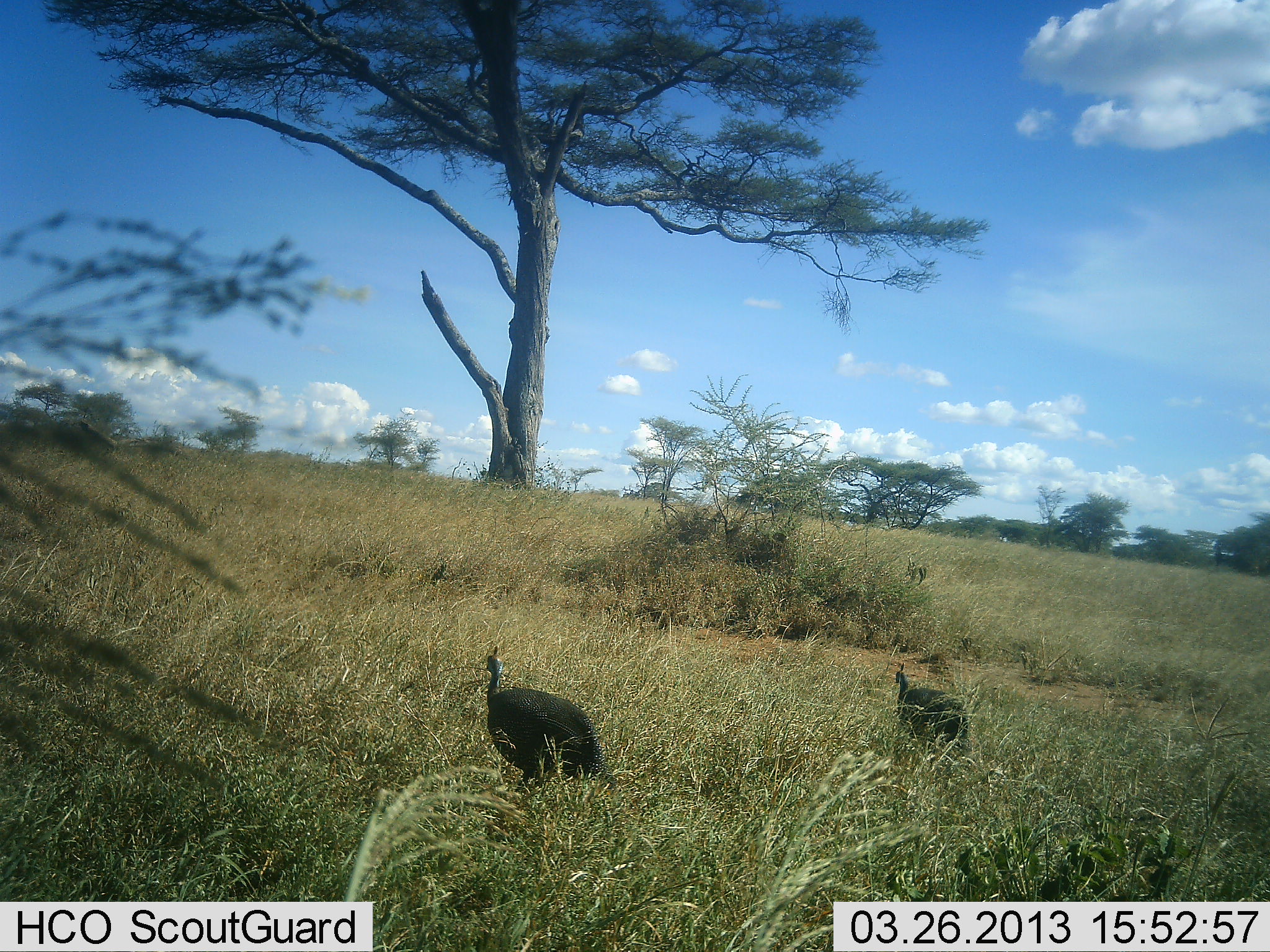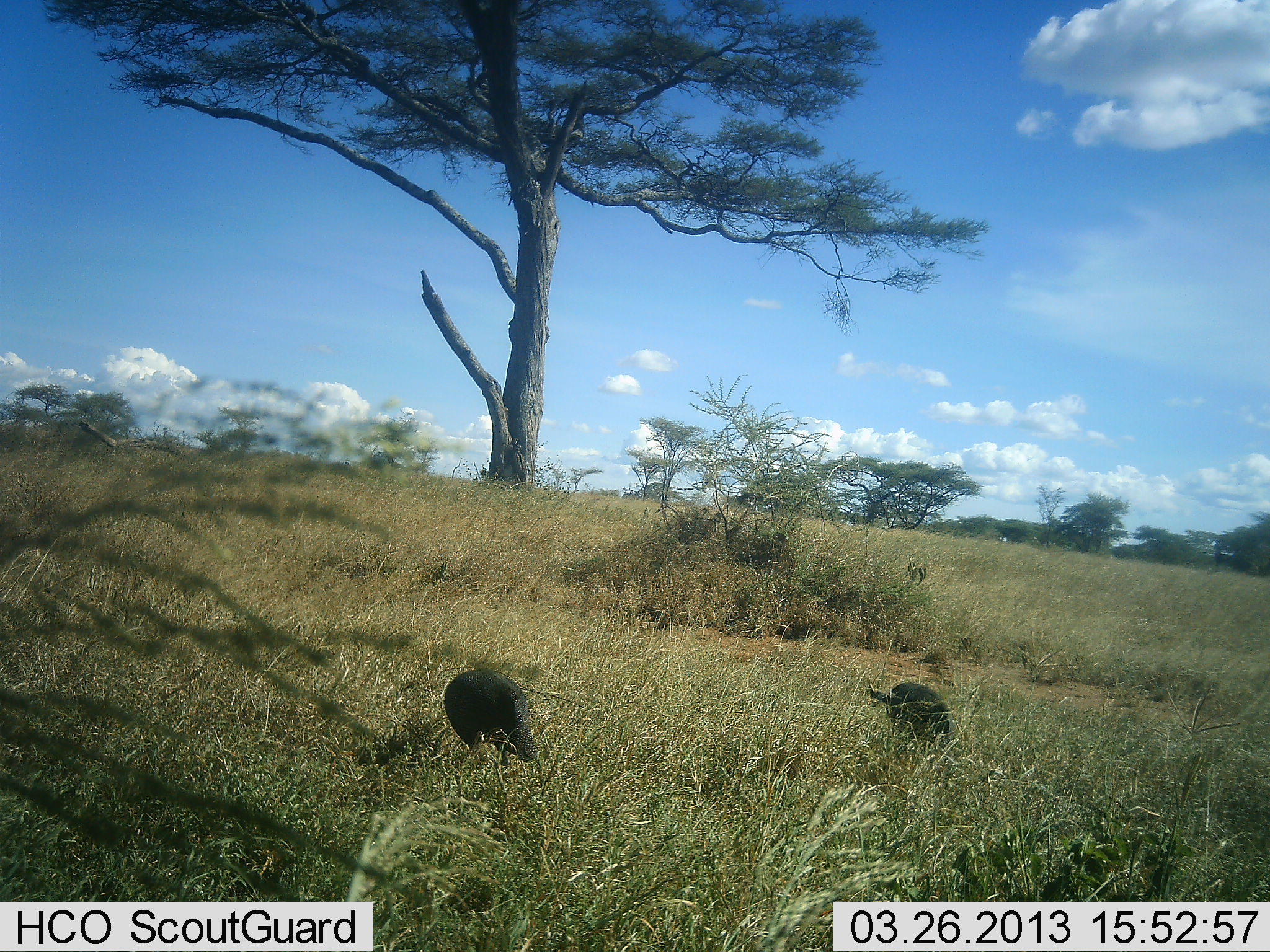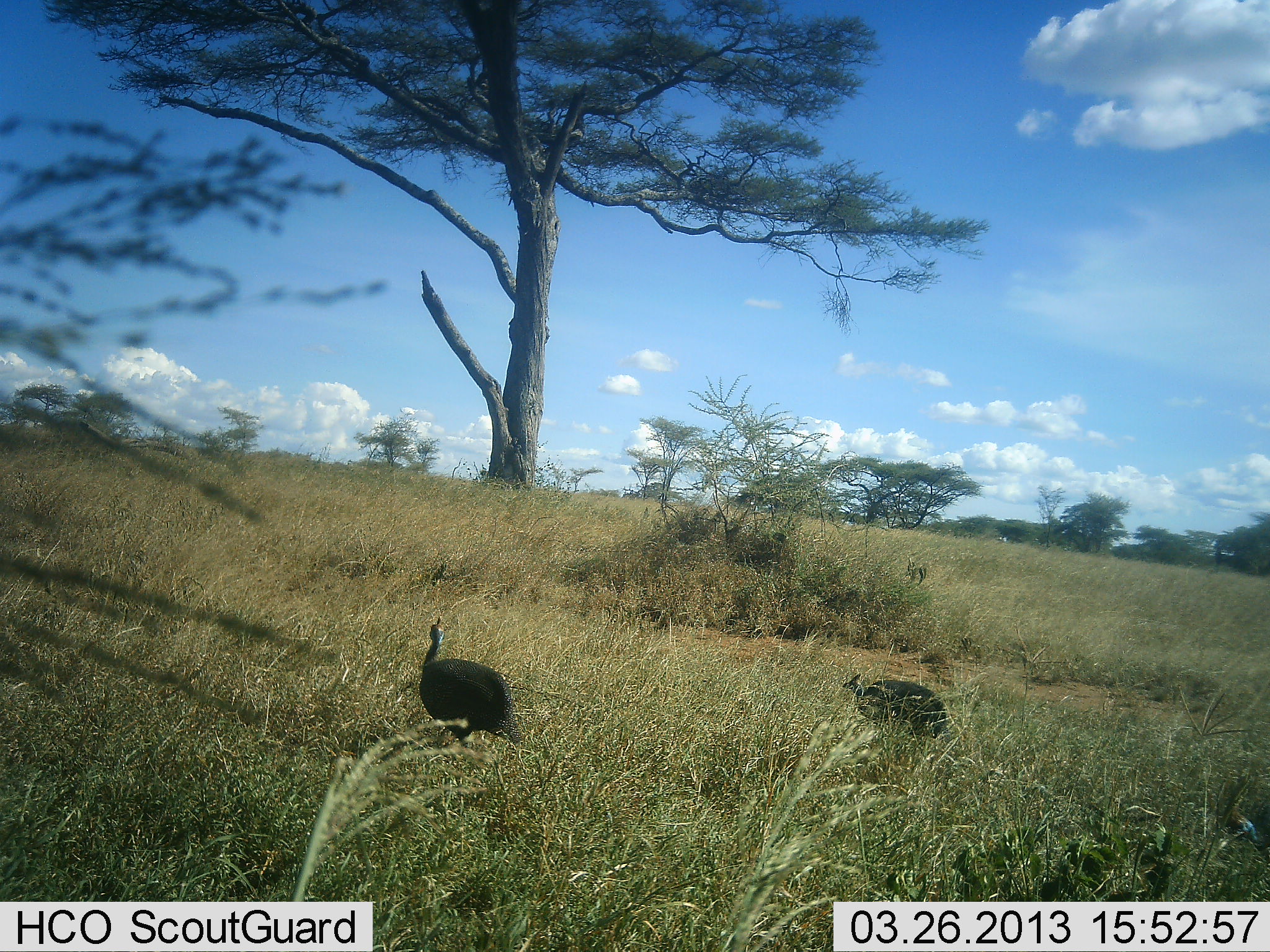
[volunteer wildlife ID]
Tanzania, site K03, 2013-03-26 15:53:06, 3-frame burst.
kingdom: Animalia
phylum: Chordata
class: Aves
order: Galliformes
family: Numididae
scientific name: Numididae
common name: guinea fowl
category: guineafowl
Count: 2.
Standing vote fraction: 8%.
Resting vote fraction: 0%.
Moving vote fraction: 77%.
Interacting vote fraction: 0%.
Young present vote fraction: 0%.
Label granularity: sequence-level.